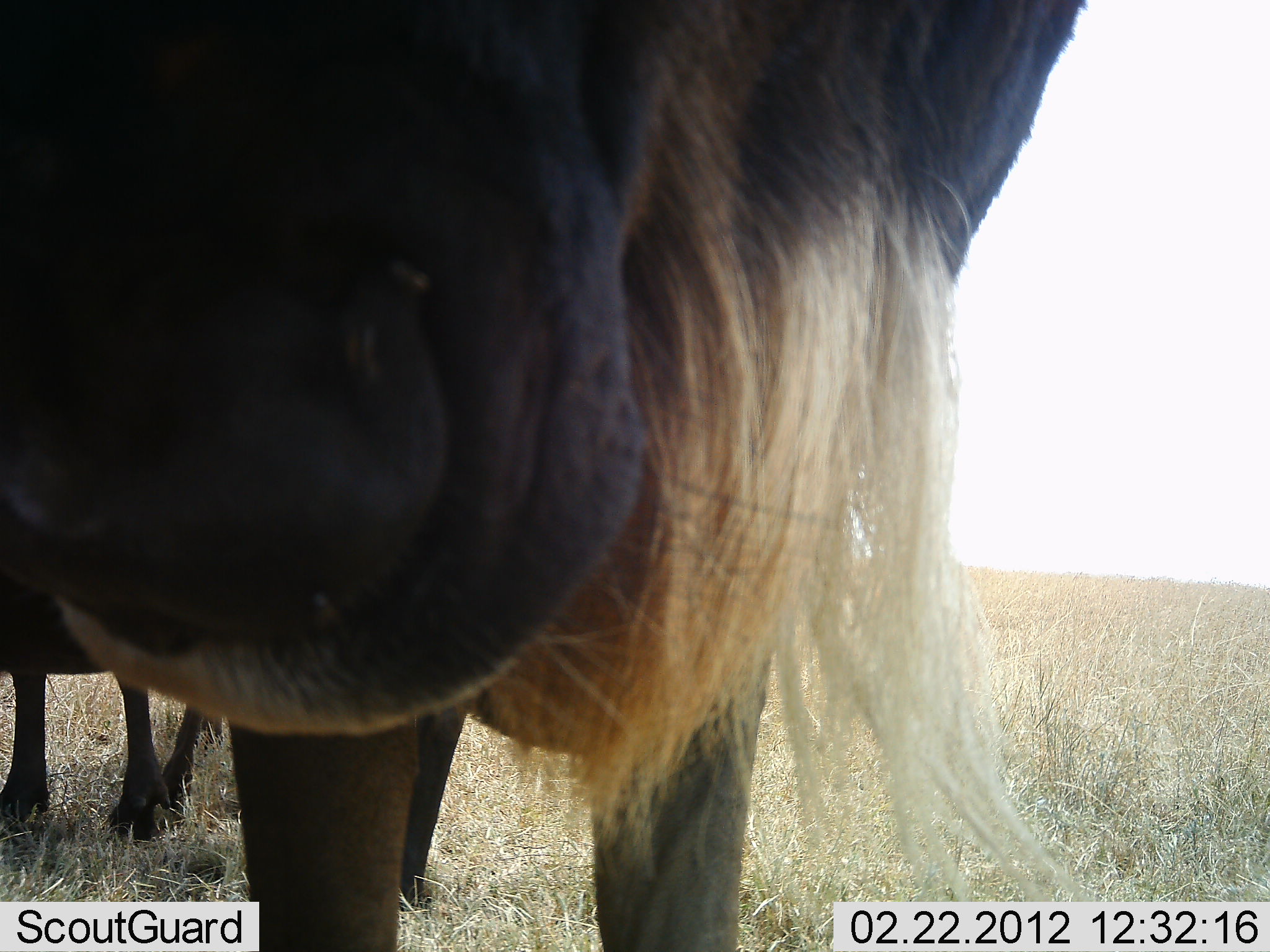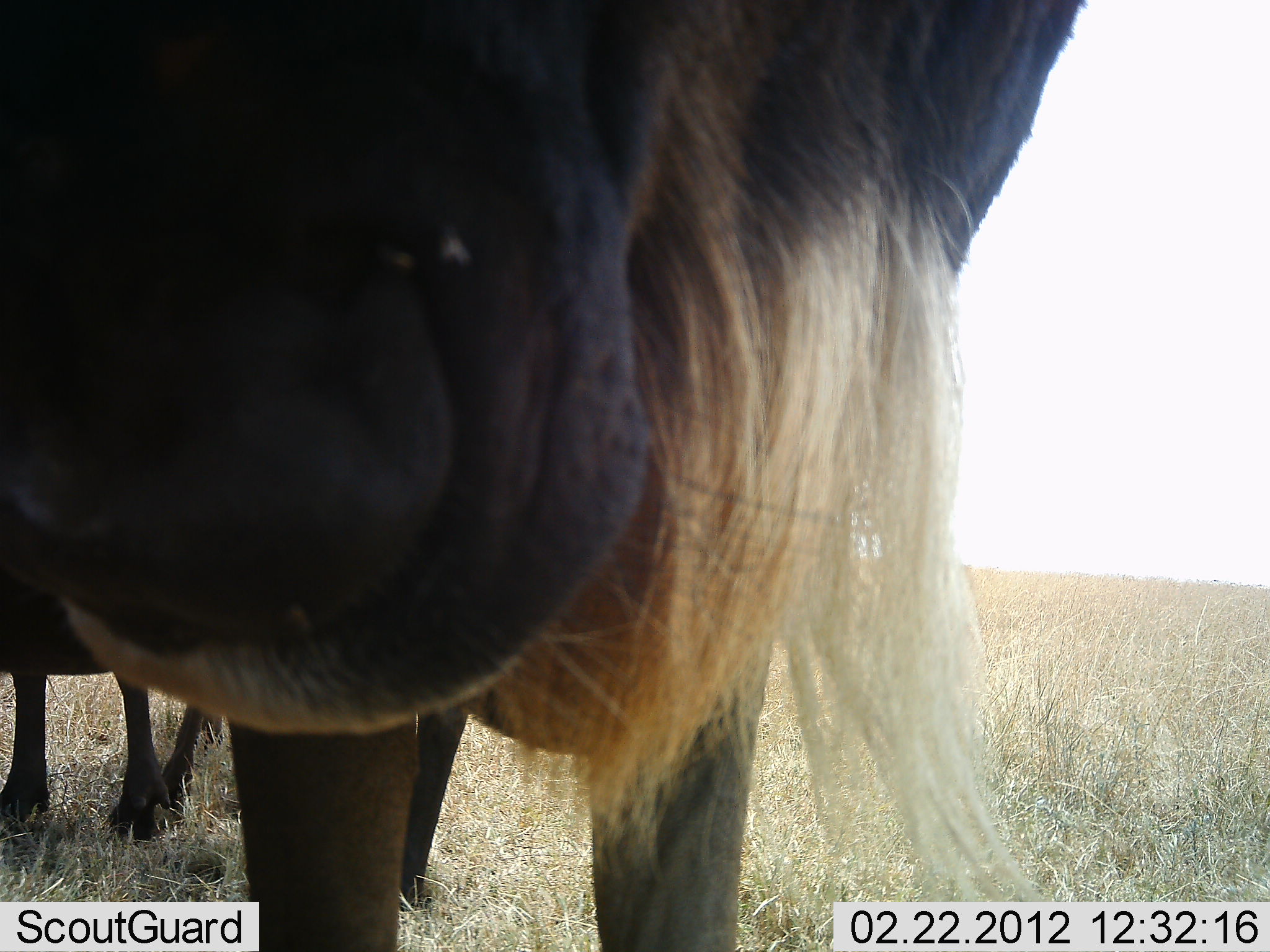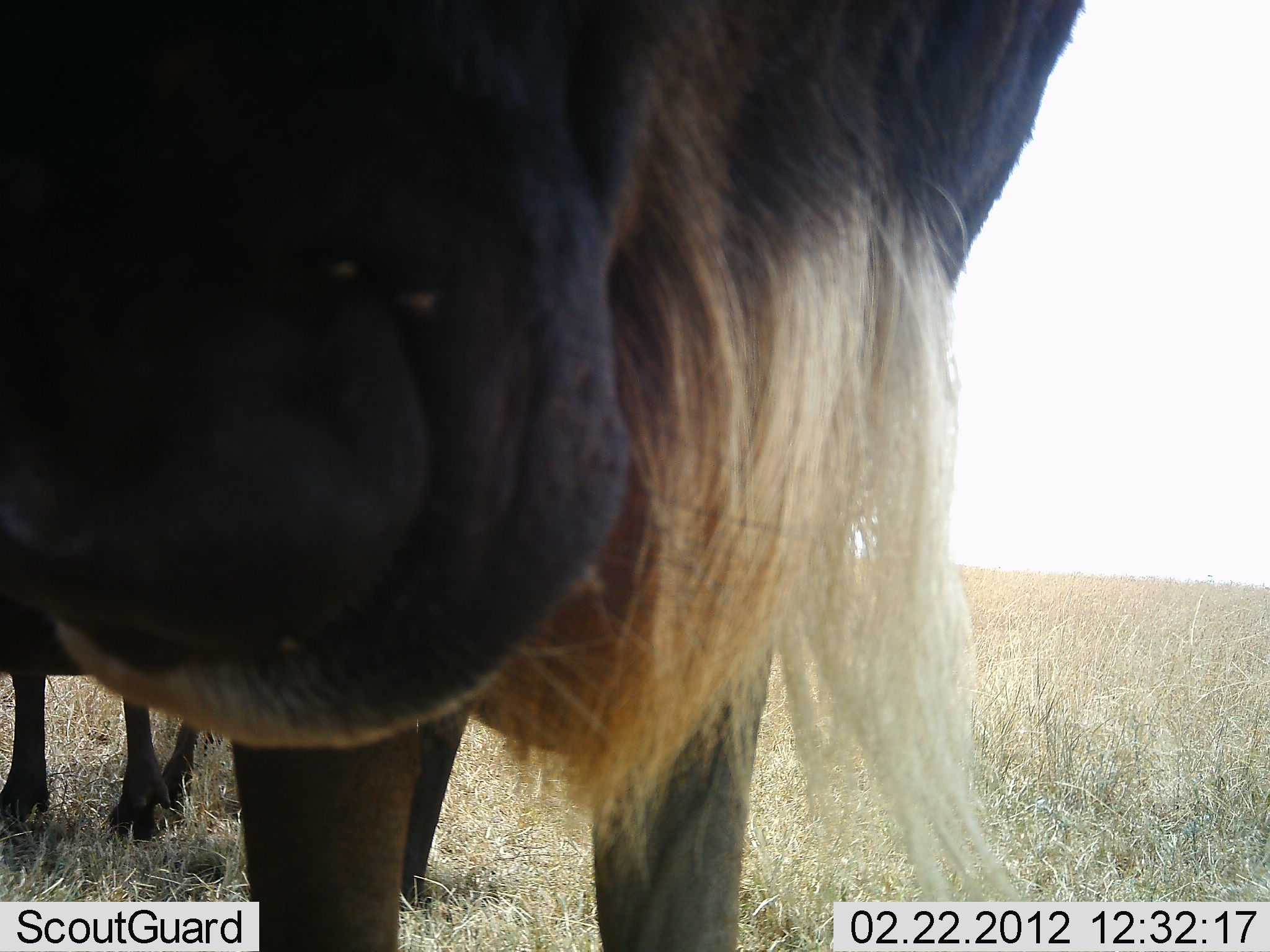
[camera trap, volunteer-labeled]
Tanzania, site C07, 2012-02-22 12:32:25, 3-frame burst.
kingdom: Animalia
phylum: Chordata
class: Mammalia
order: Artiodactyla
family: Bovidae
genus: Connochaetes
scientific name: Connochaetes taurinus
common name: blue wildebeest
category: wildebeest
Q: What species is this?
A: Wildebeest (blue wildebeest) (Connochaetes taurinus).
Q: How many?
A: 2.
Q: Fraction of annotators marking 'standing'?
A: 95%.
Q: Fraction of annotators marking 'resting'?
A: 5%.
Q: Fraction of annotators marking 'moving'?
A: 0%.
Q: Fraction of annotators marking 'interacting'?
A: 5%.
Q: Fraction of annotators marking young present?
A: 0%.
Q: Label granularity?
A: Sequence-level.